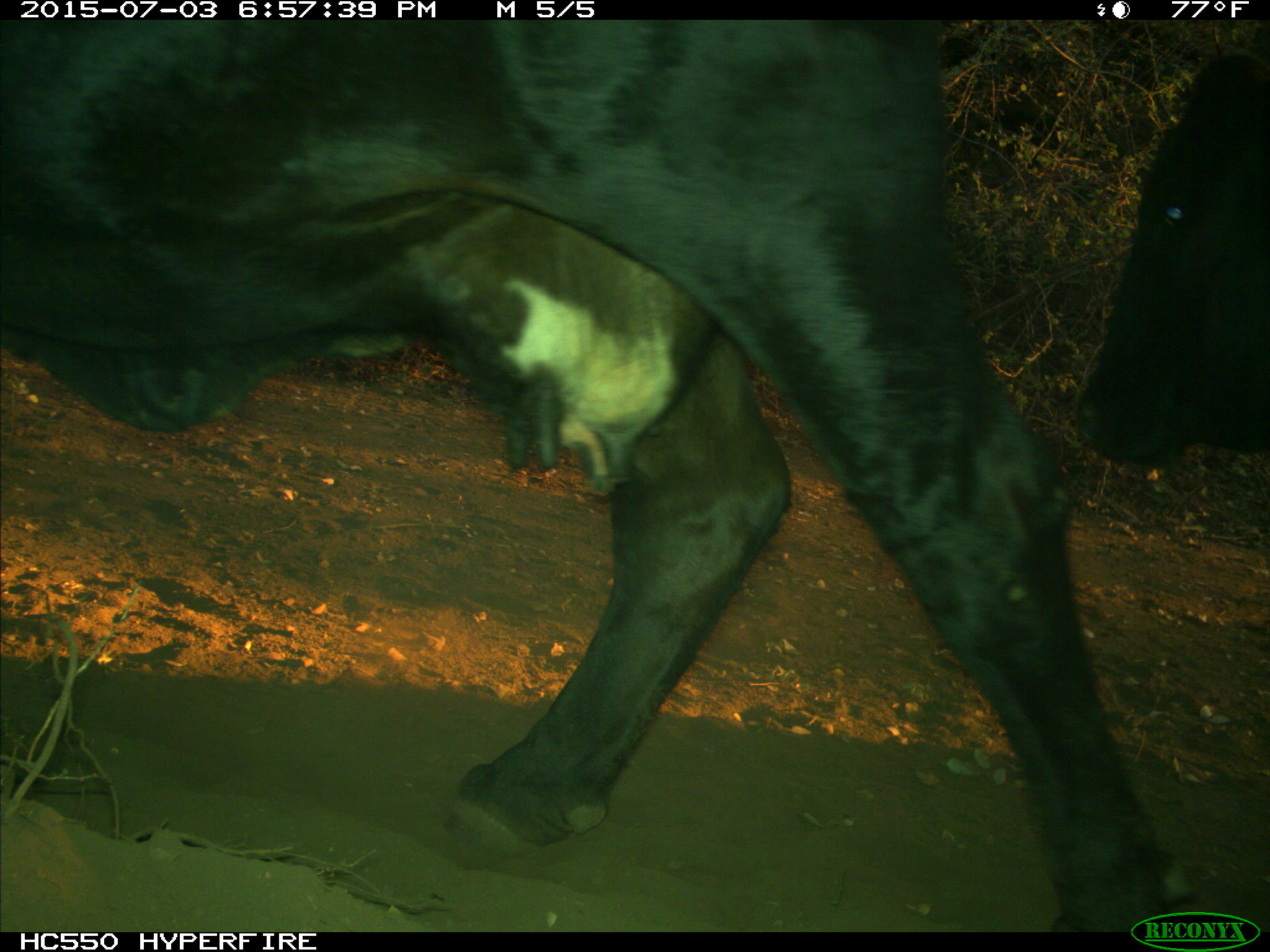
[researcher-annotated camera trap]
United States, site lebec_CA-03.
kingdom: Animalia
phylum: Chordata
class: Mammalia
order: Artiodactyla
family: Bovidae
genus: Bos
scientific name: Bos taurus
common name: domestic cow